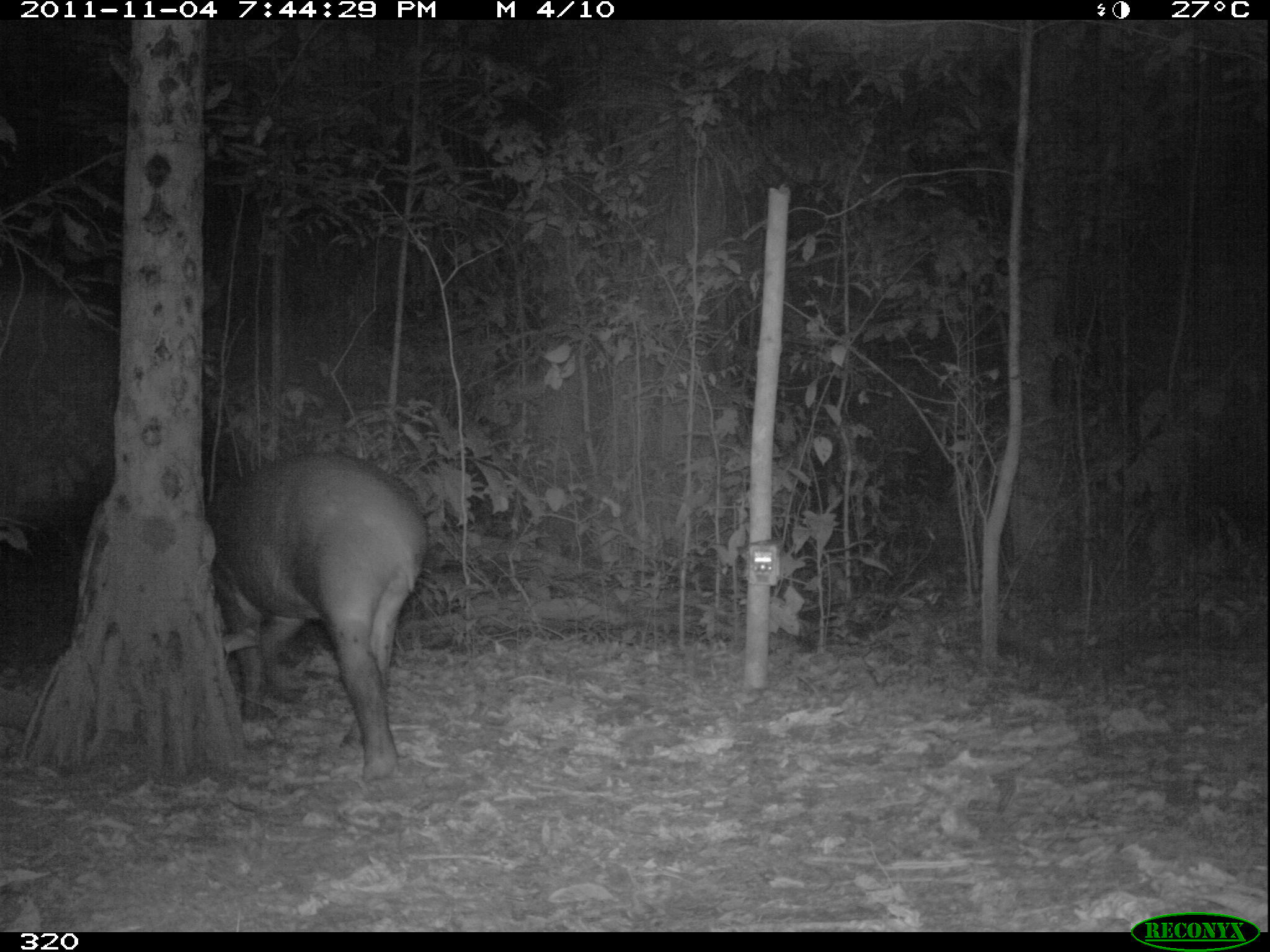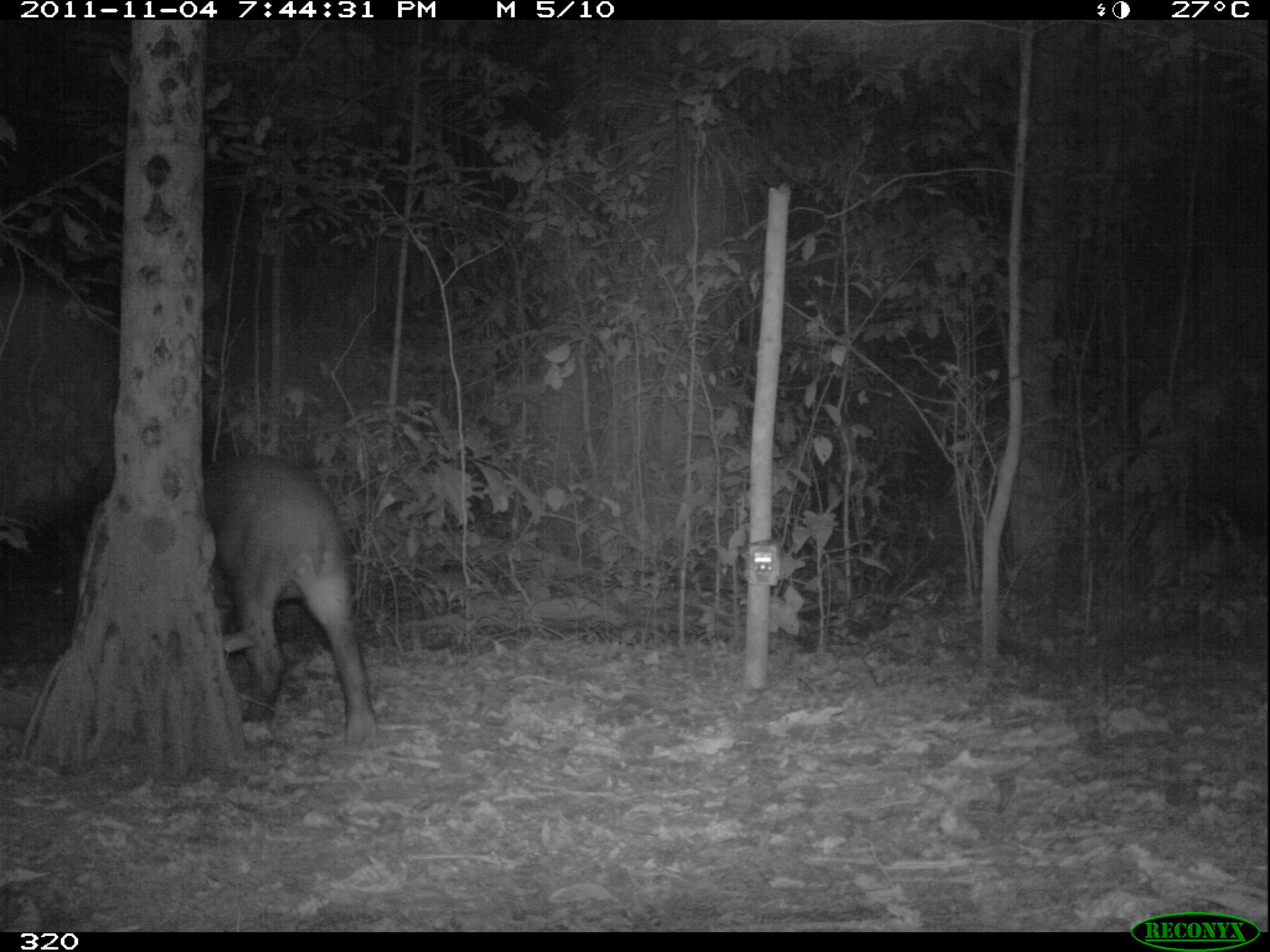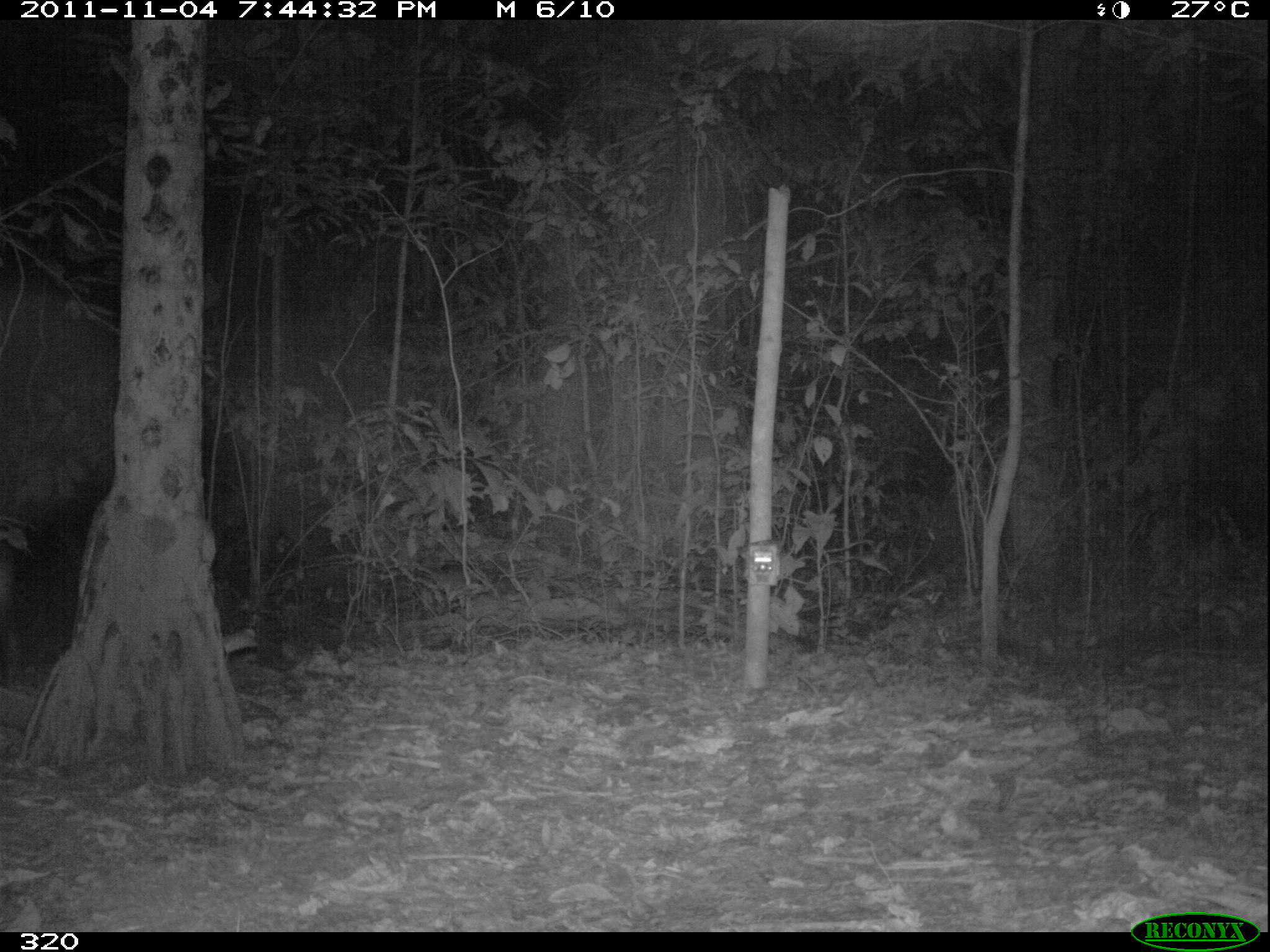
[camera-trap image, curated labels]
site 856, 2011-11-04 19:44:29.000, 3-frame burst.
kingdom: Animalia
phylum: Chordata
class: Mammalia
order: Perissodactyla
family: Tapiridae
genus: Tapirus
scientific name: Tapirus terrestris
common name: south american tapir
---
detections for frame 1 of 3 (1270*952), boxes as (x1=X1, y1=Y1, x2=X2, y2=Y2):
tapirus terrestris: (x1=204, y1=452, x2=431, y2=784)